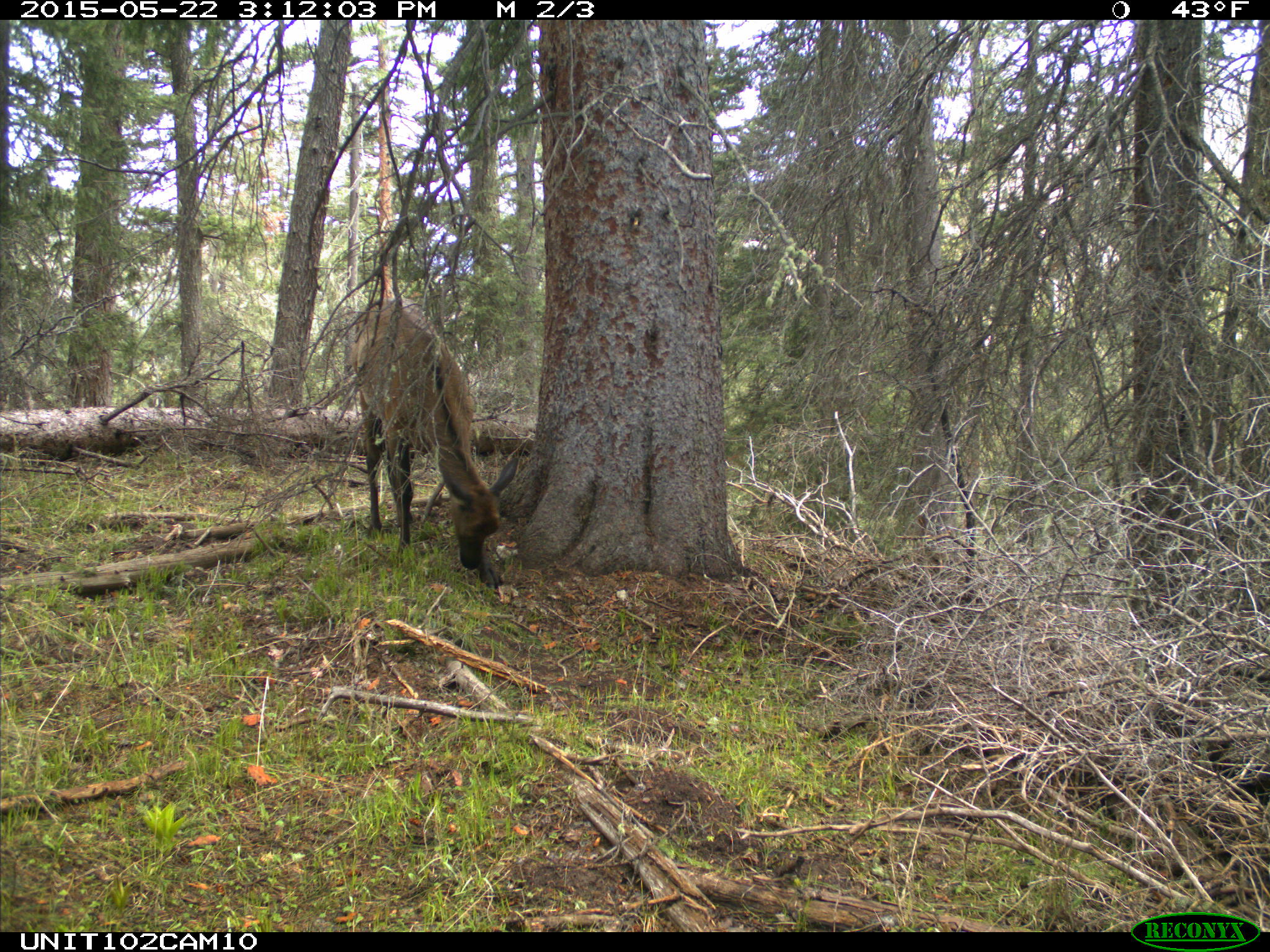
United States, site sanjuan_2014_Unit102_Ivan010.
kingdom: Animalia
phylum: Chordata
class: Mammalia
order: Artiodactyla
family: Cervidae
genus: Cervus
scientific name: Cervus elaphus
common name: red deer